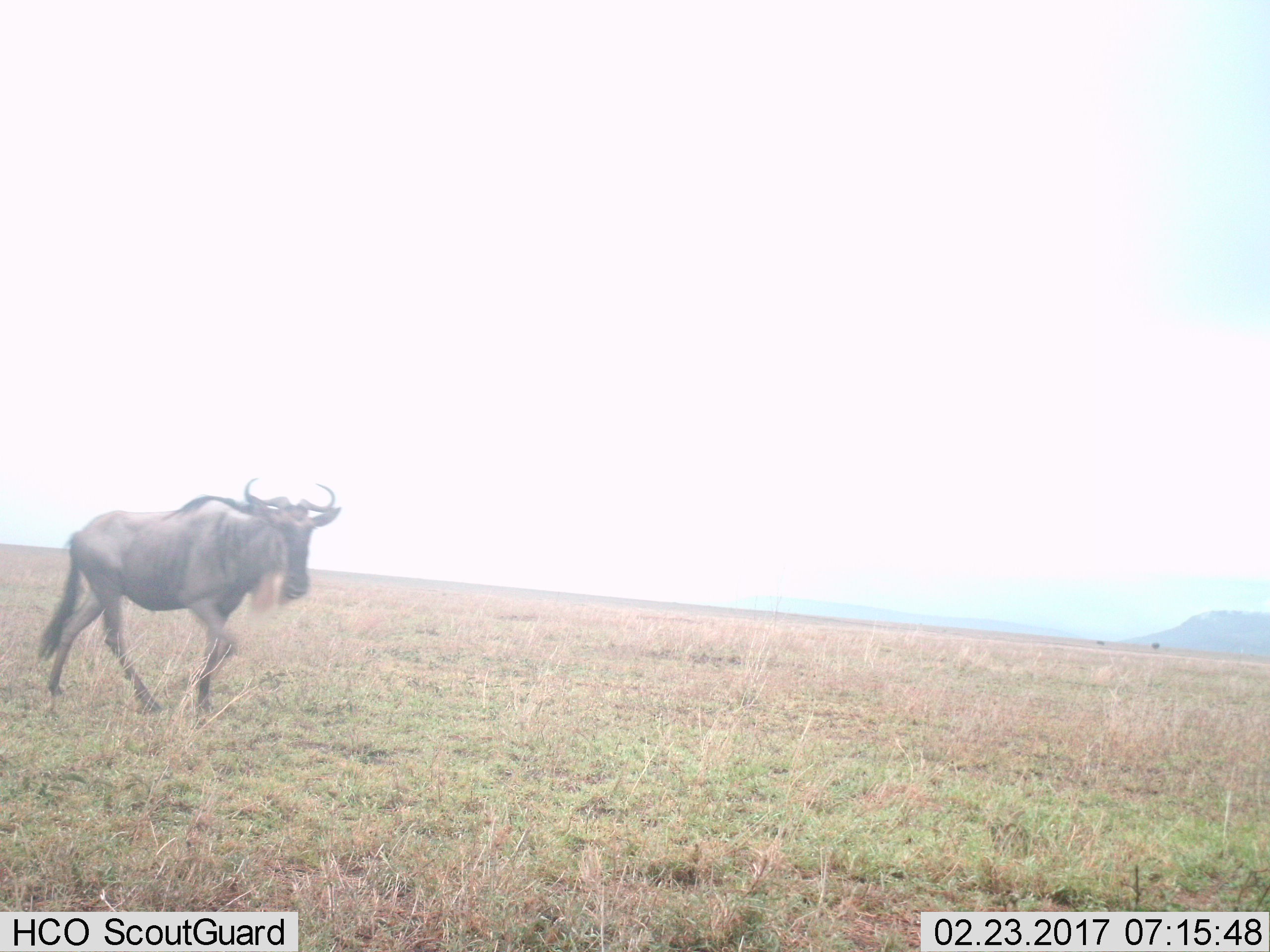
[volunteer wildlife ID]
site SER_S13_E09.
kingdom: Animalia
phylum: Chordata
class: Mammalia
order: Artiodactyla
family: Bovidae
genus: Connochaetes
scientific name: Connochaetes taurinus taurinus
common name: blue wildebeest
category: wildebeestblue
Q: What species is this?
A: Wildebeestblue (blue wildebeest) (Connochaetes taurinus taurinus).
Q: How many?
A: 1.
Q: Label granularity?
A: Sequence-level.